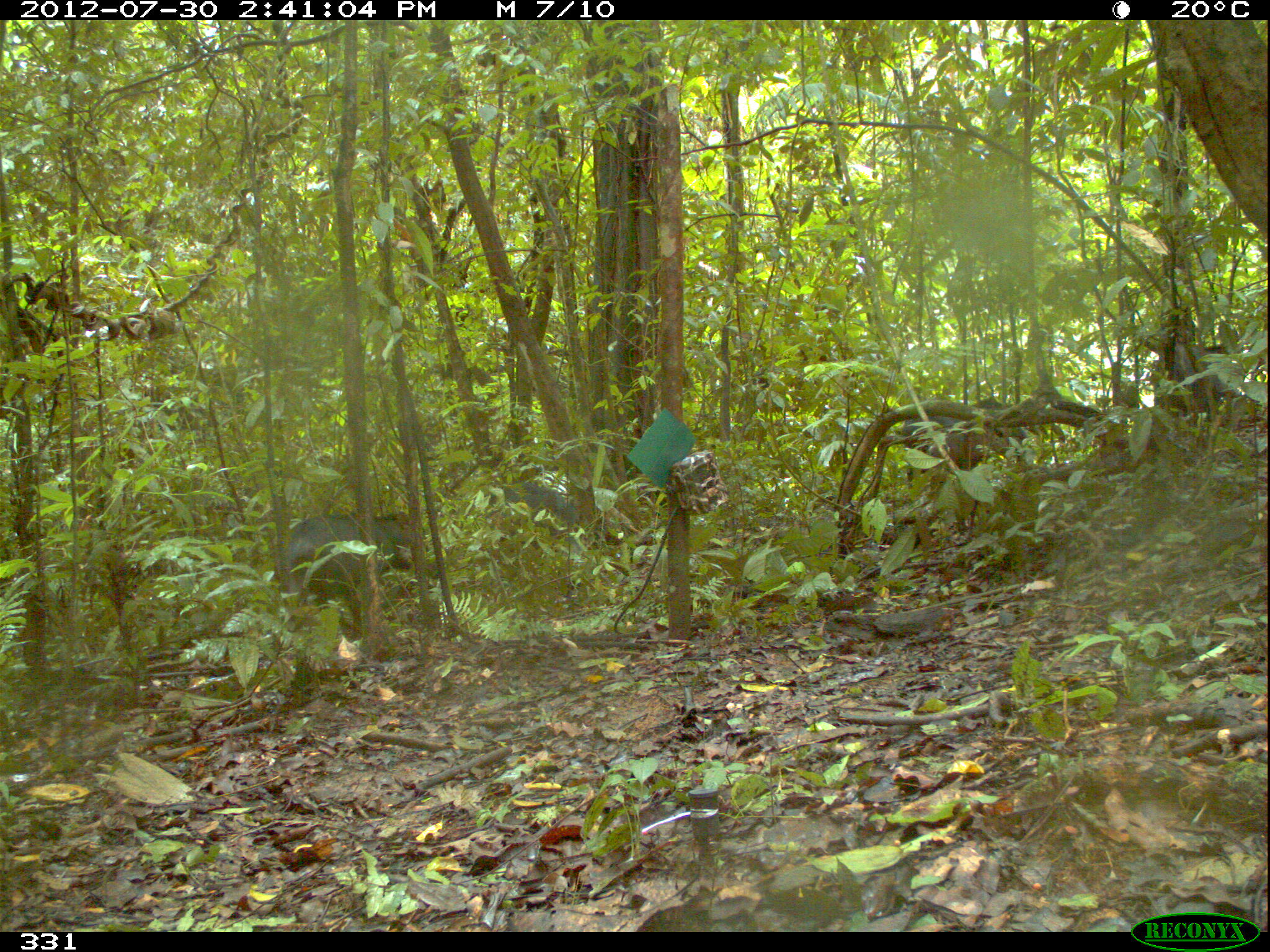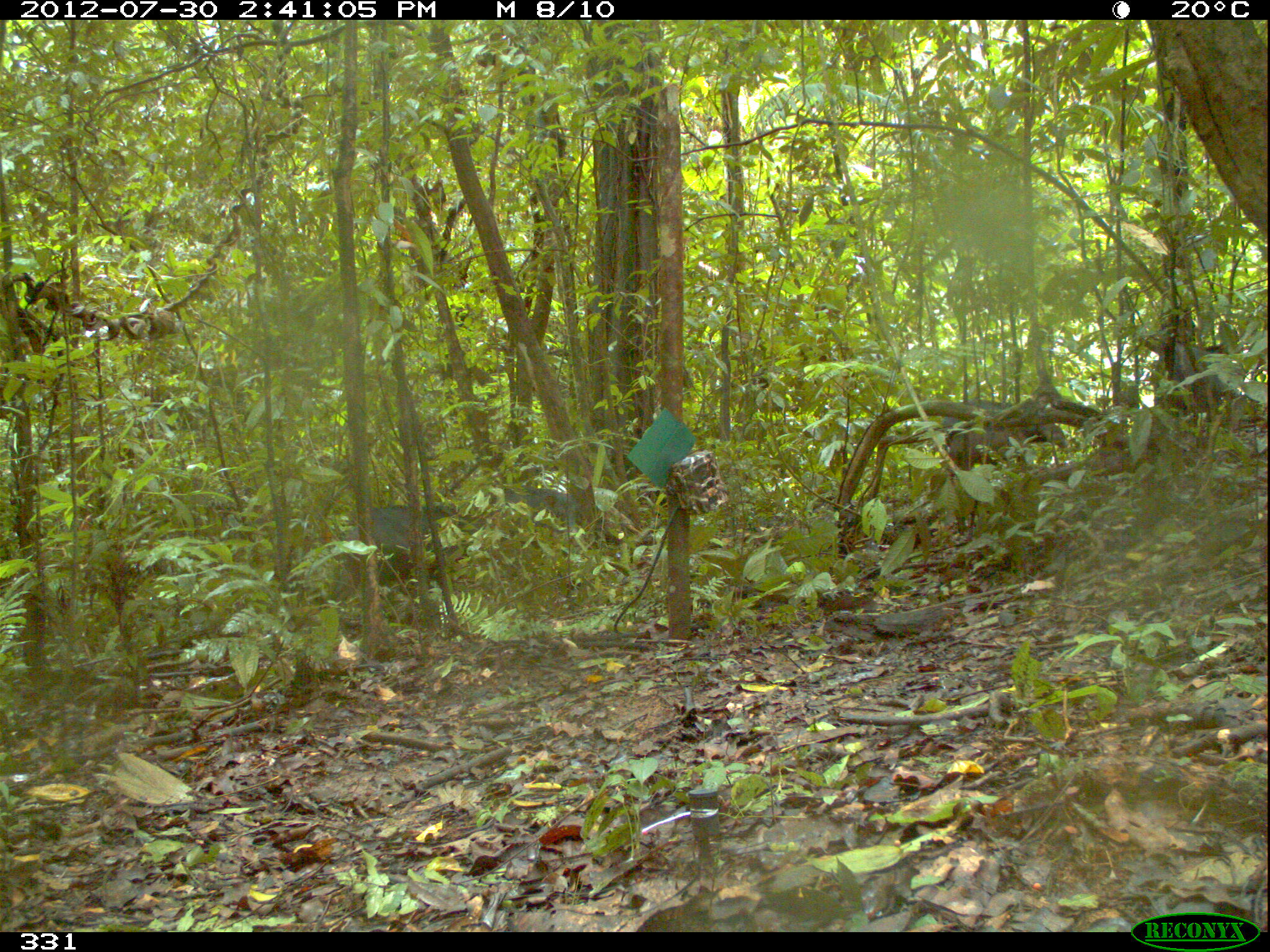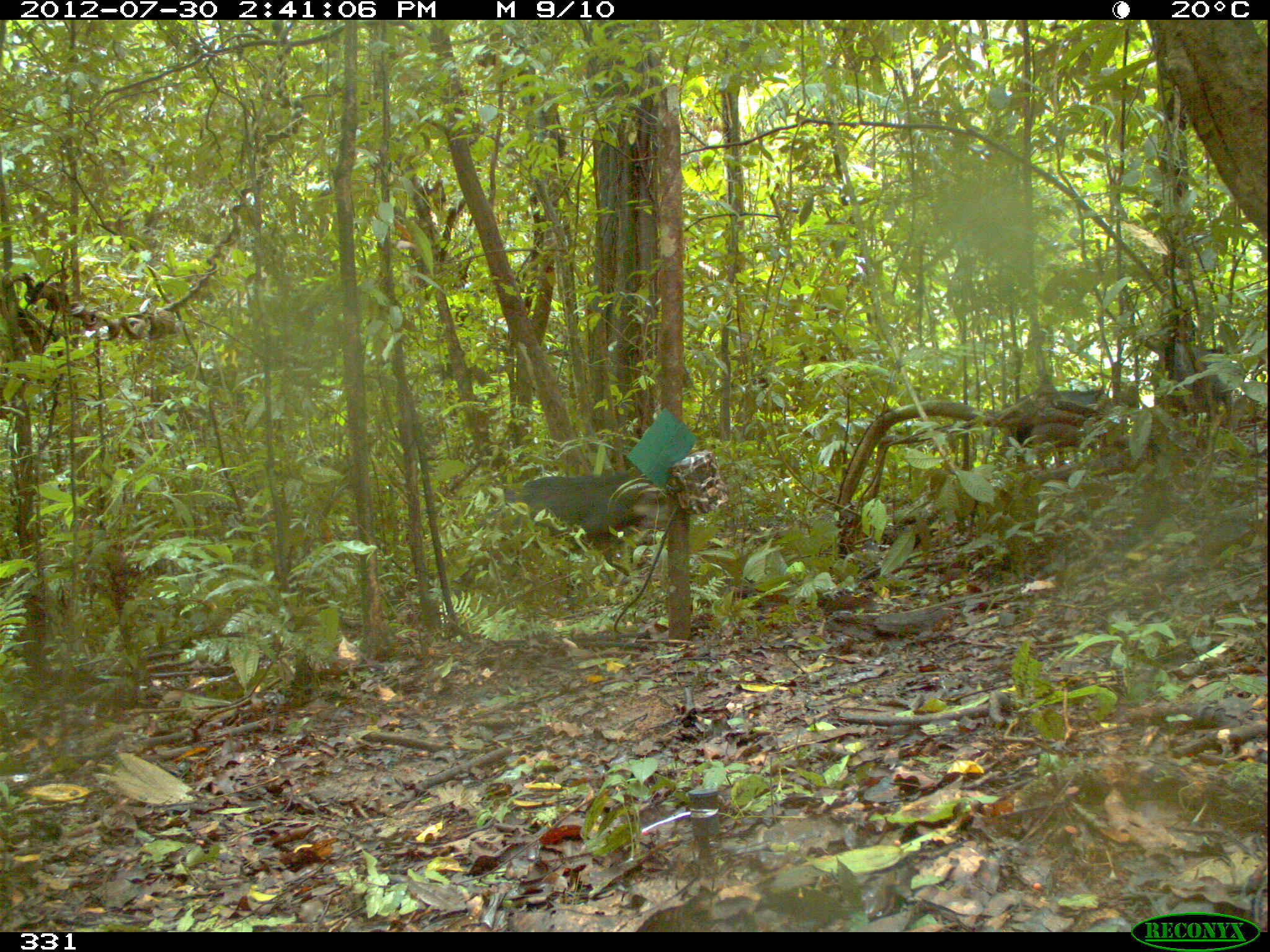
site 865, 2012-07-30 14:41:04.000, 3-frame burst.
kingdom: Animalia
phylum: Chordata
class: Mammalia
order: Artiodactyla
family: Tayassuidae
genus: Tayassu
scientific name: Tayassu pecari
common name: white-lipped peccary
Tayassu pecari (white-lipped peccary).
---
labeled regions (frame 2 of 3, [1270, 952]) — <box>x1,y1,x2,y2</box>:
tayassu pecari: <box>337,498,473,617</box>; <box>942,396,1068,473</box>; <box>1153,341,1243,420</box>; <box>479,478,578,535</box>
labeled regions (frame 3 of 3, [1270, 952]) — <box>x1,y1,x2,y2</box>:
tayassu pecari: <box>489,470,669,571</box>; <box>1004,389,1119,462</box>; <box>1163,343,1236,424</box>